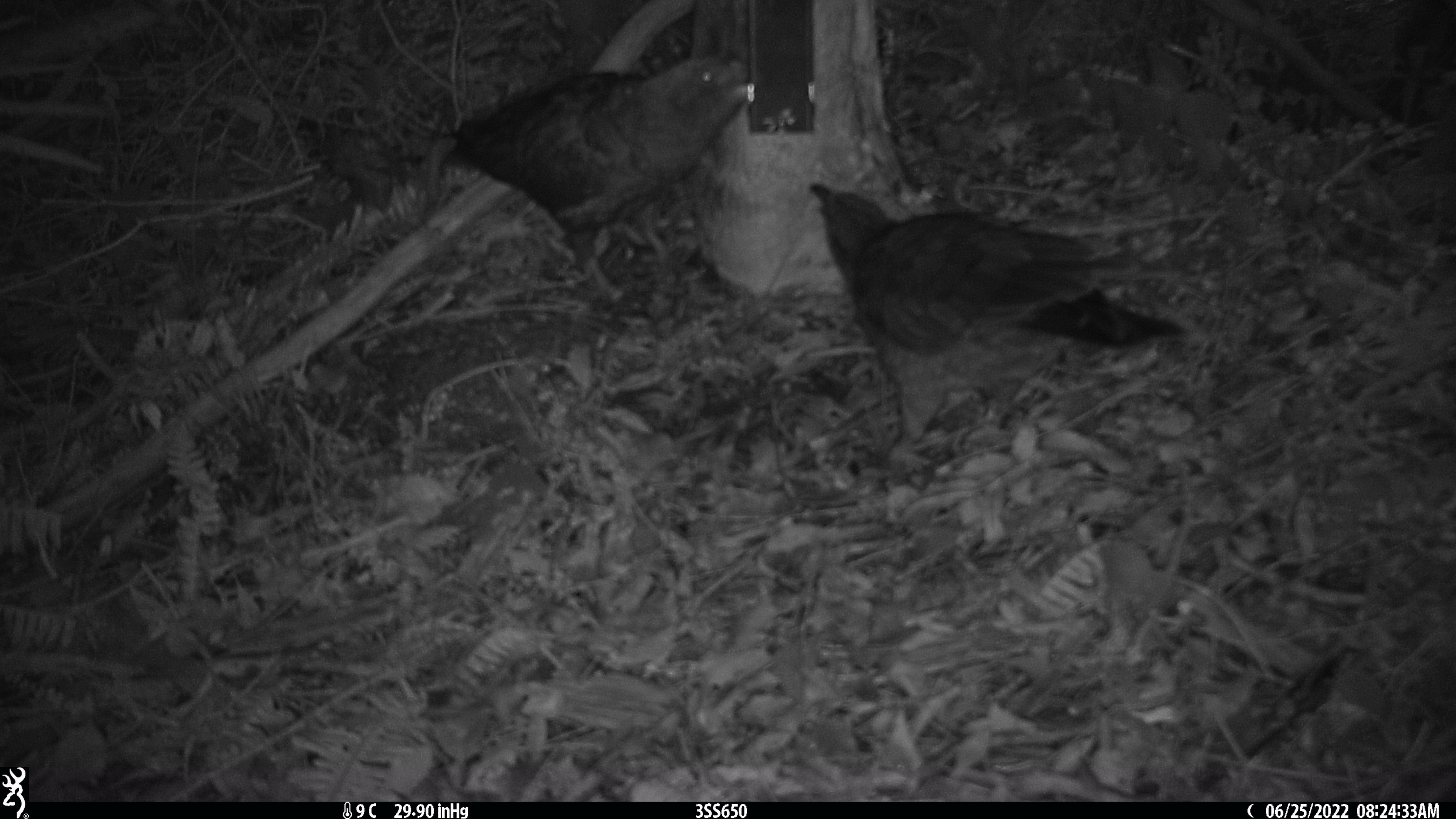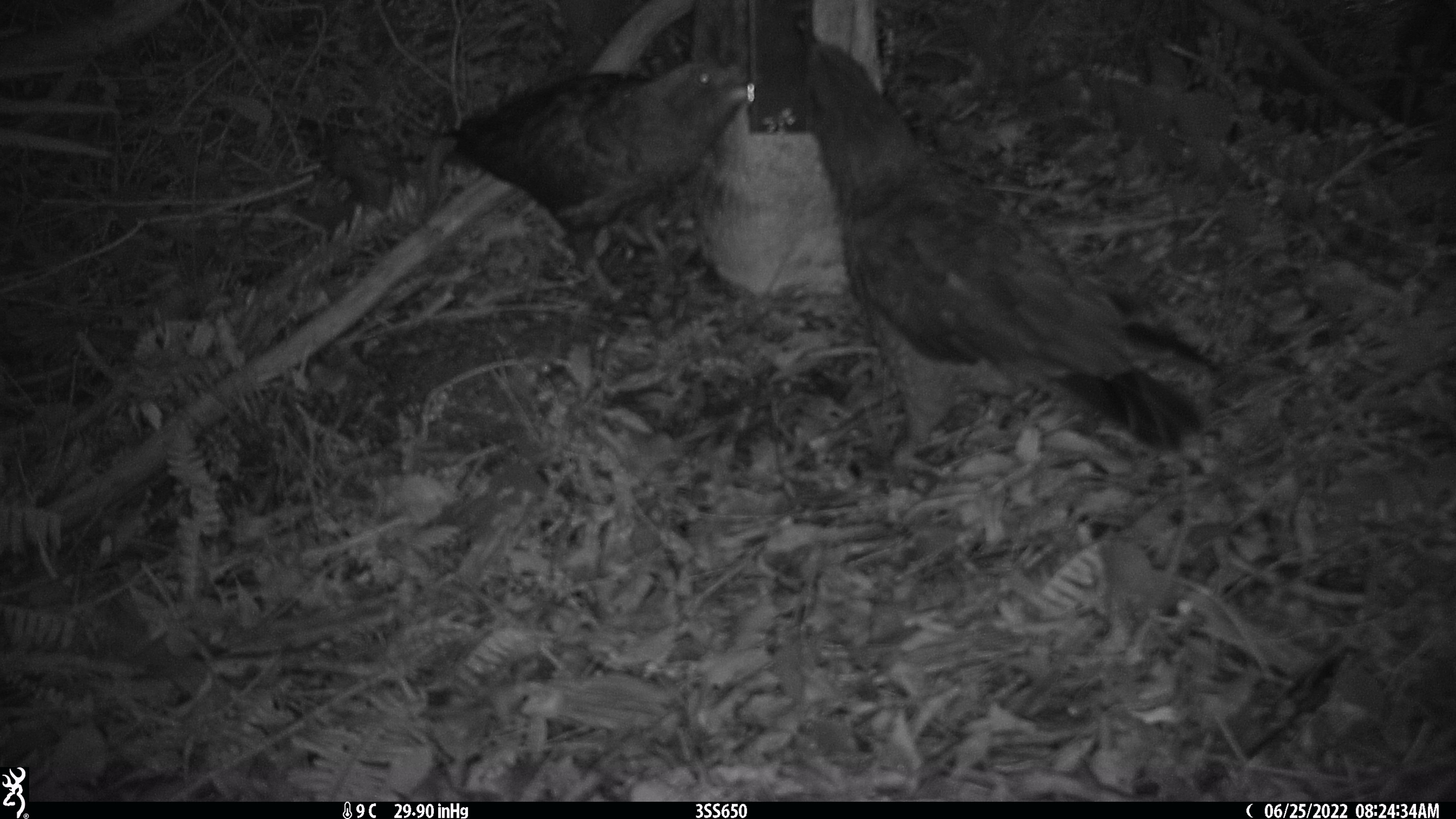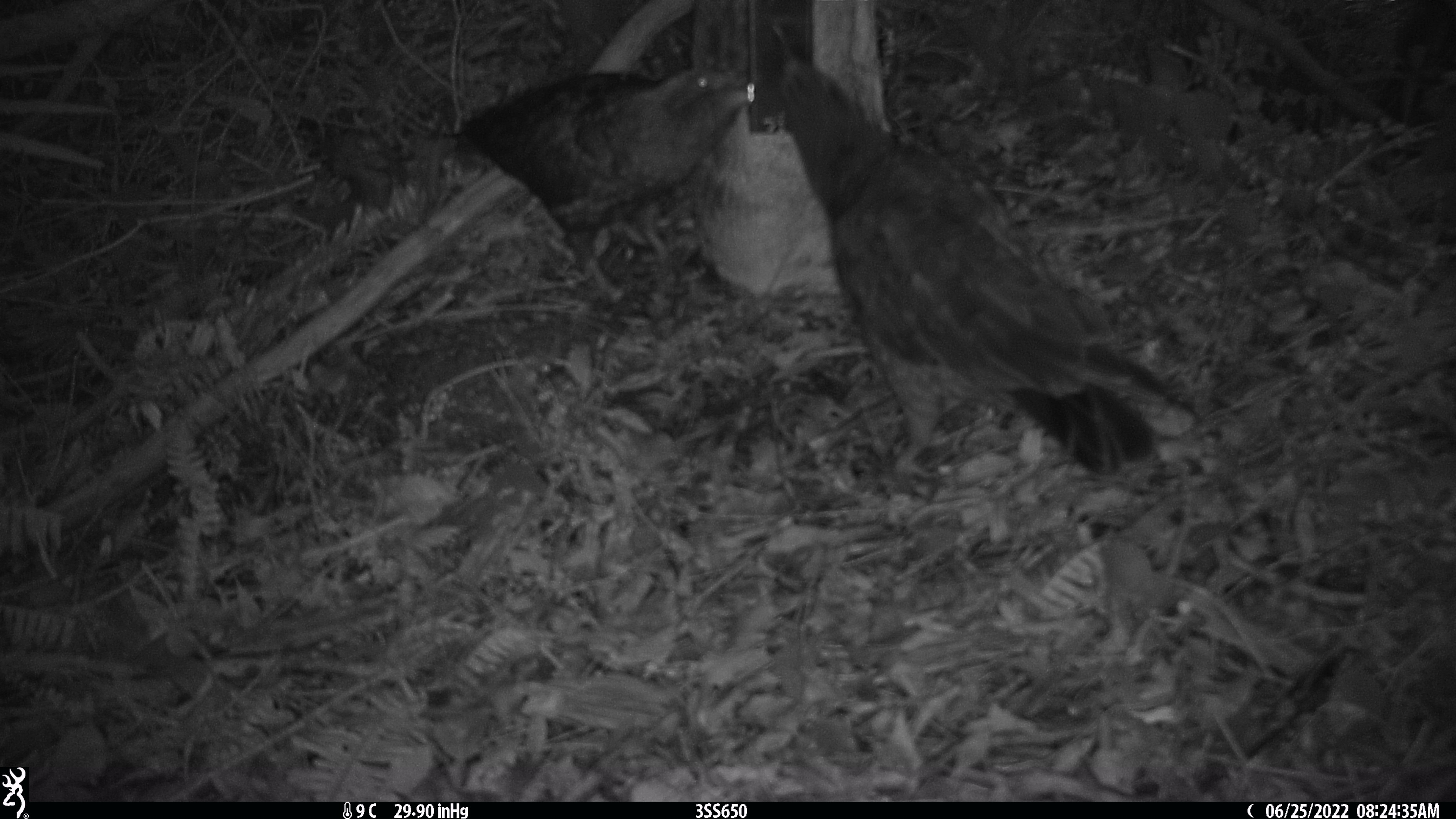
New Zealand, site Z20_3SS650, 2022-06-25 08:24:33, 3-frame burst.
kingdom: Animalia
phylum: Chordata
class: Aves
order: Psittaciformes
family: Strigopidae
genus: Nestor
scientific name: Nestor notabilis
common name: kea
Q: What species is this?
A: Kea (Nestor notabilis).